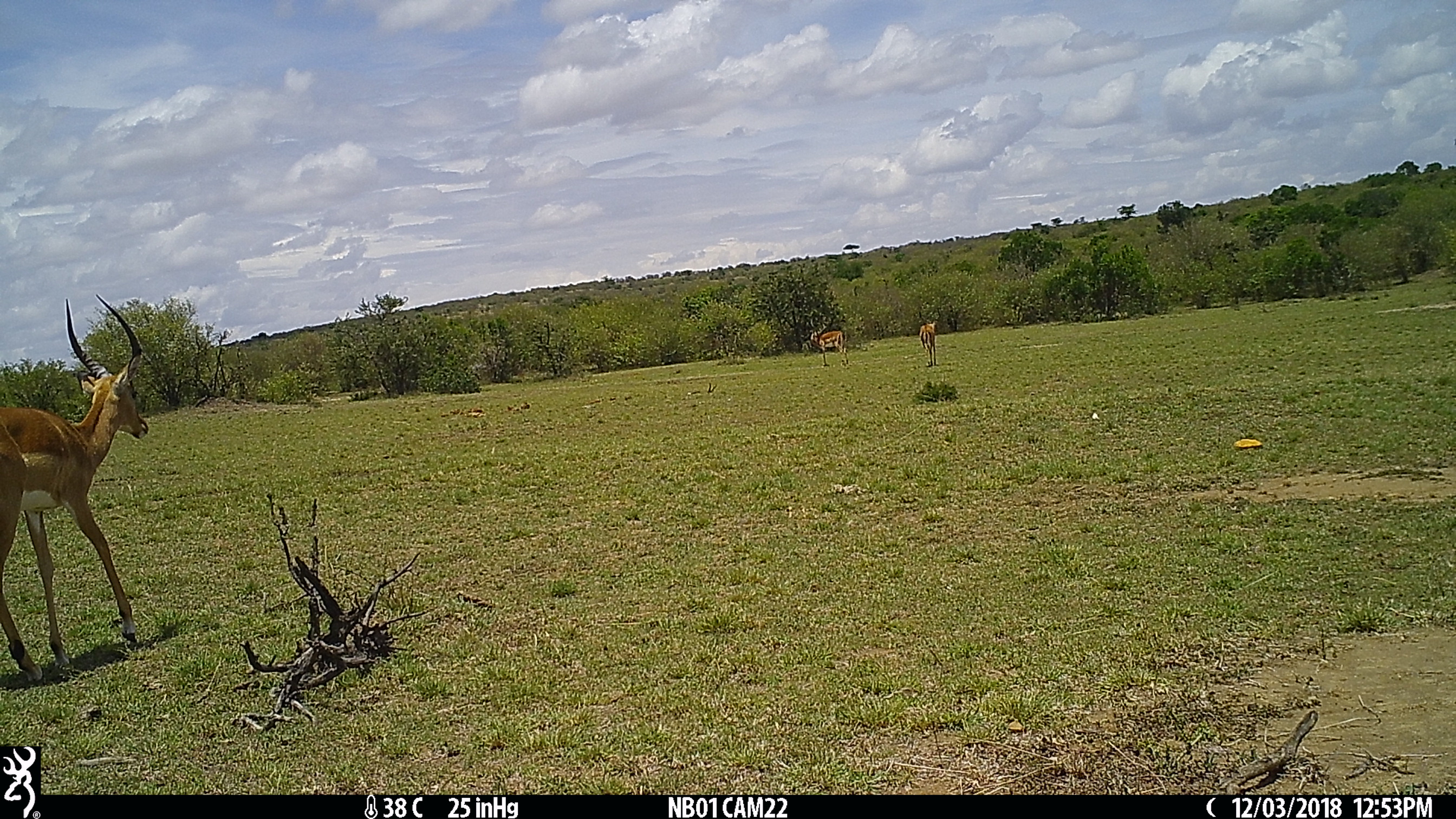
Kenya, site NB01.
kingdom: Animalia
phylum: Chordata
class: Mammalia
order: Artiodactyla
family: Bovidae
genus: Aepyceros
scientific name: Aepyceros melampus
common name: impala